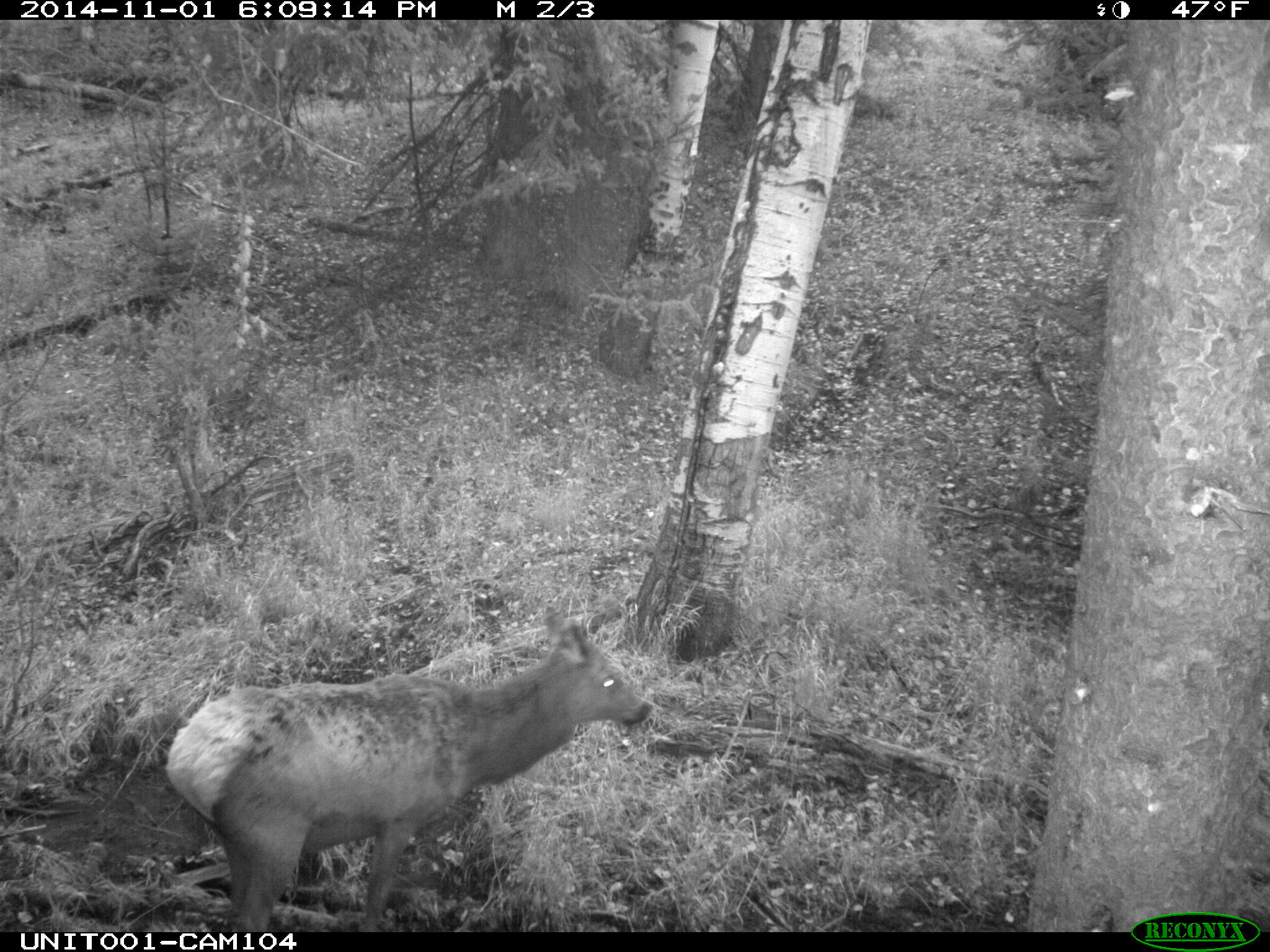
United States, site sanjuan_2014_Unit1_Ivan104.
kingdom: Animalia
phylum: Chordata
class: Mammalia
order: Artiodactyla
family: Cervidae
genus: Cervus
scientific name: Cervus elaphus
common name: red deer